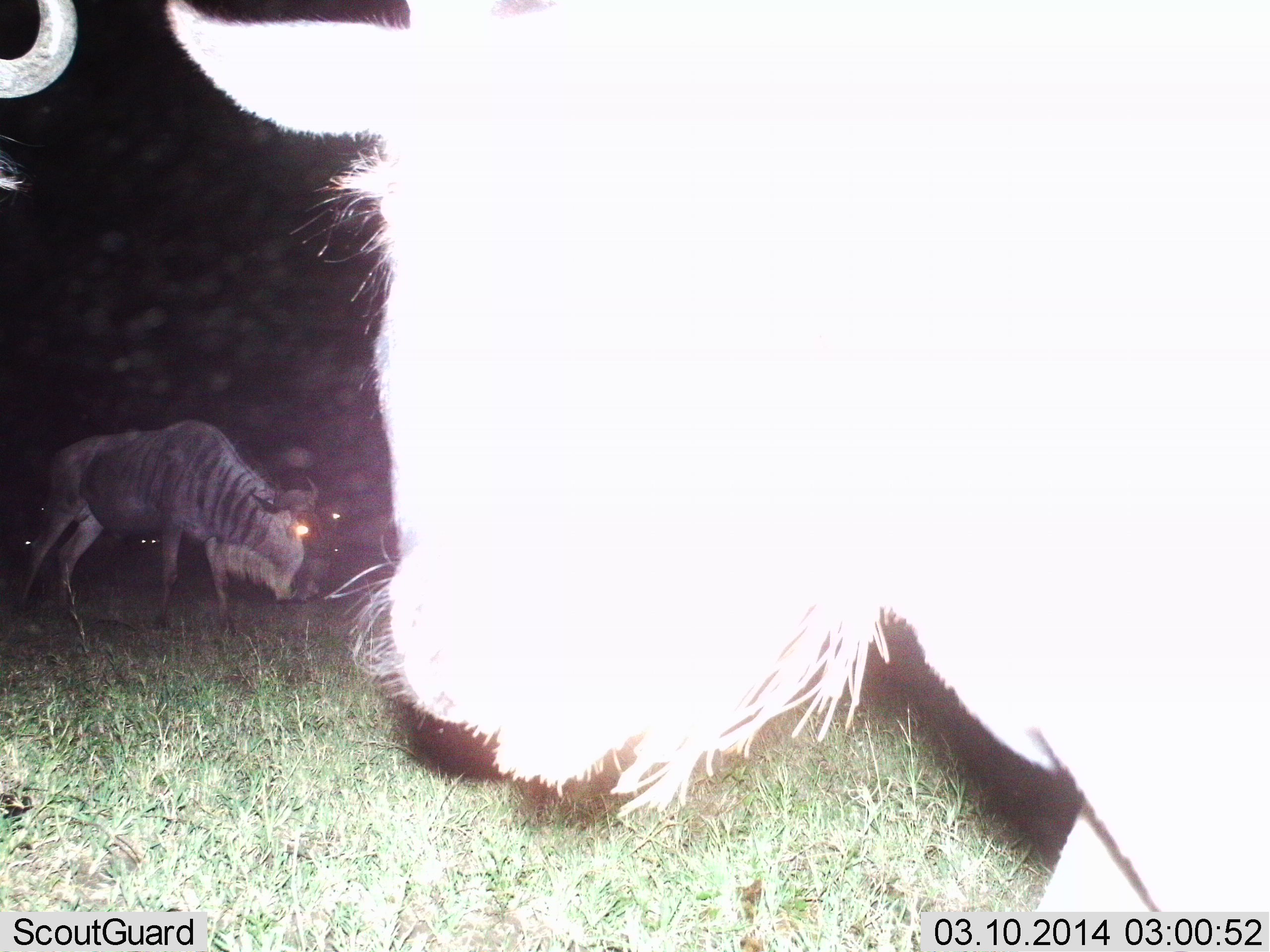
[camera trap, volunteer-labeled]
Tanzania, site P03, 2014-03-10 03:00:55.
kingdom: Animalia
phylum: Chordata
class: Mammalia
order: Artiodactyla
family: Bovidae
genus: Connochaetes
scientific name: Connochaetes taurinus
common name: blue wildebeest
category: wildebeest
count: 3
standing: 70%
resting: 0%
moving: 70%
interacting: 0%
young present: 0%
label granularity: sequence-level